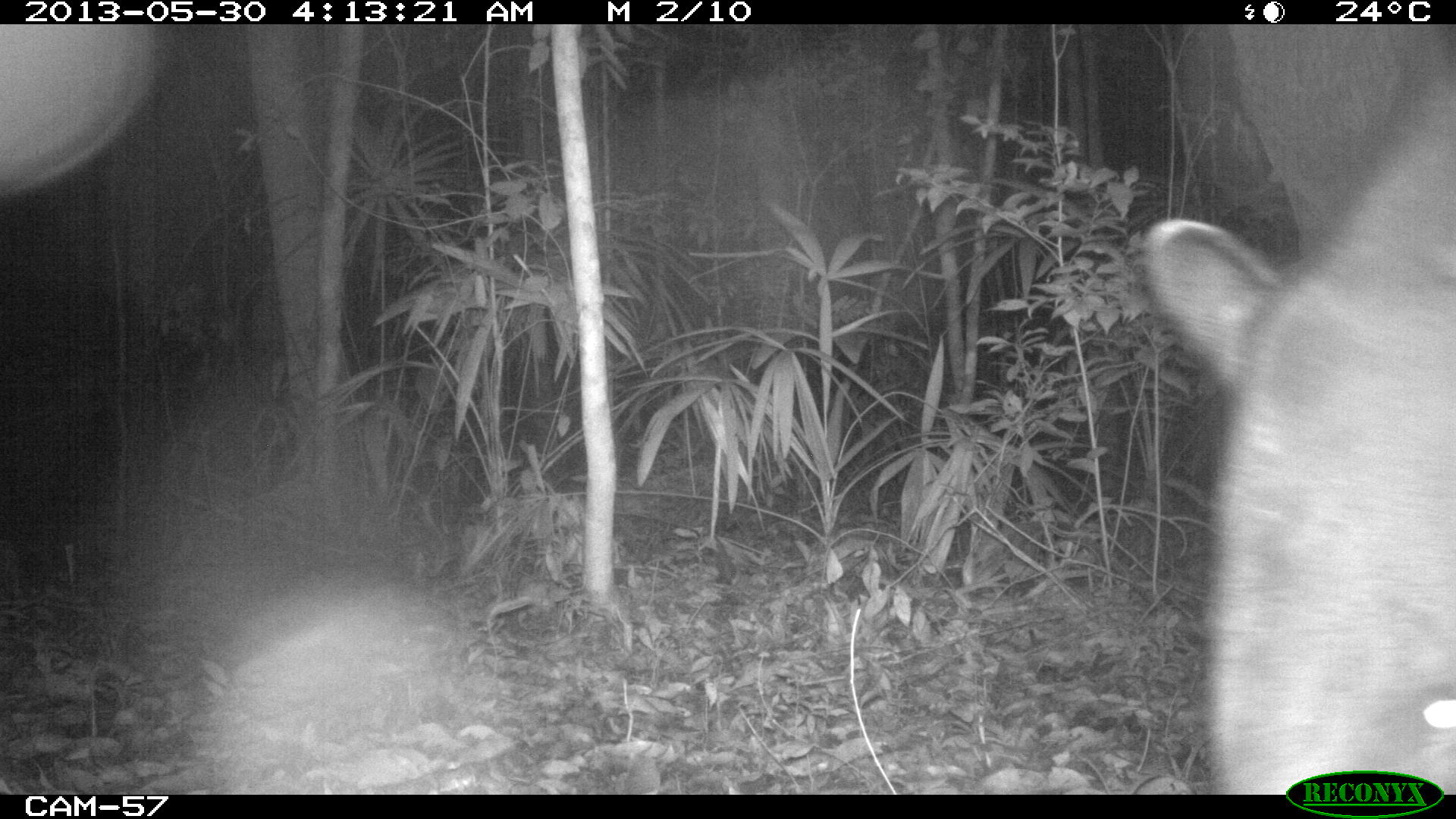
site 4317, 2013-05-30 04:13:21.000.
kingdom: Animalia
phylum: Chordata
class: Mammalia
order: Perissodactyla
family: Tapiridae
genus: Tapirus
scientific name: Tapirus bairdii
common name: baird's tapir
Tapirus bairdii (baird's tapir), count 1, sex male.